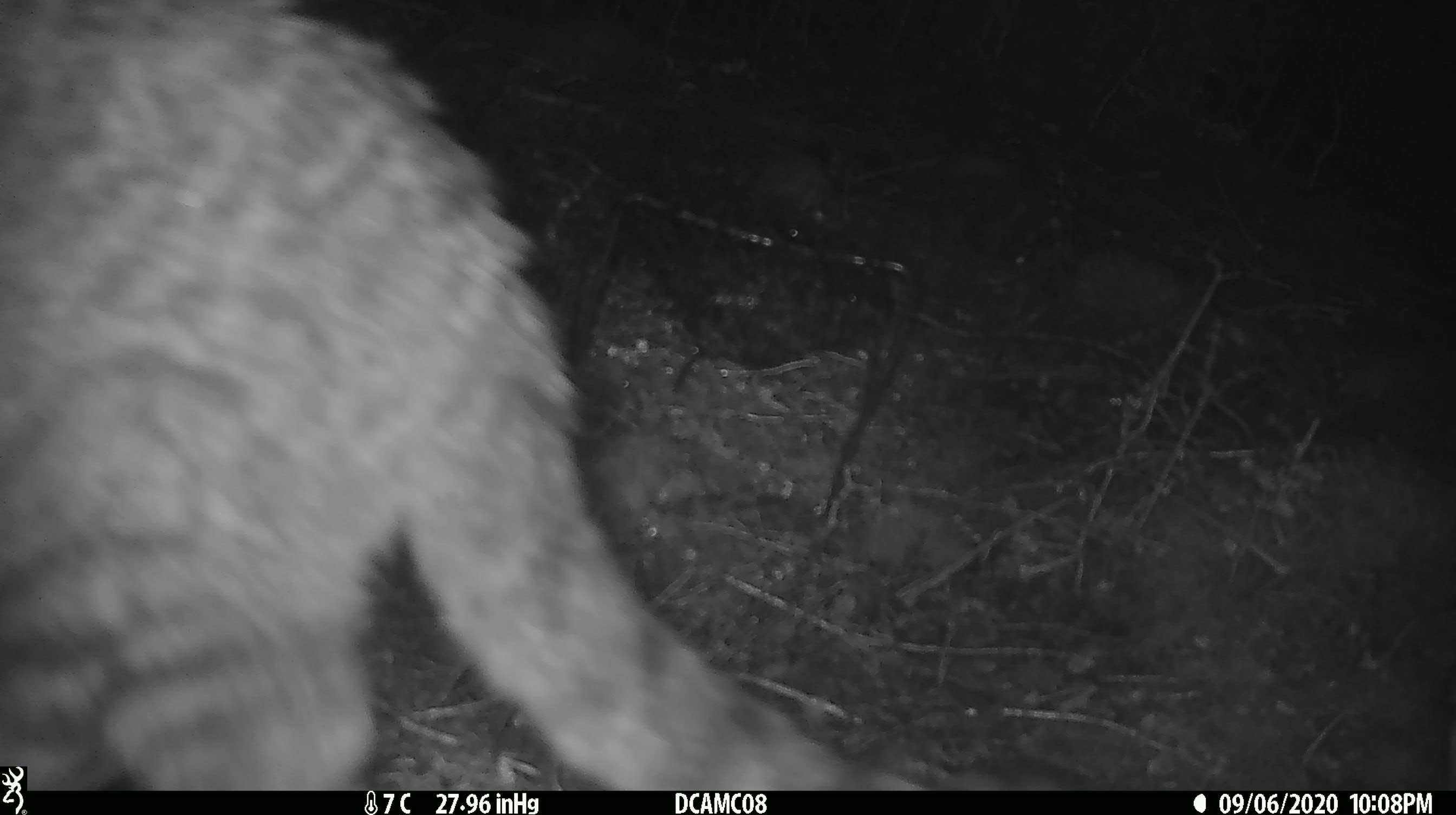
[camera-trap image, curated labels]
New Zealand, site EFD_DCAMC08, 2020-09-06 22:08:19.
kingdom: Animalia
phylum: Chordata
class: Mammalia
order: Carnivora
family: Felidae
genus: Felis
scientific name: Felis catus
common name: domestic cat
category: cat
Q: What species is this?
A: Cat (domestic cat) (Felis catus).